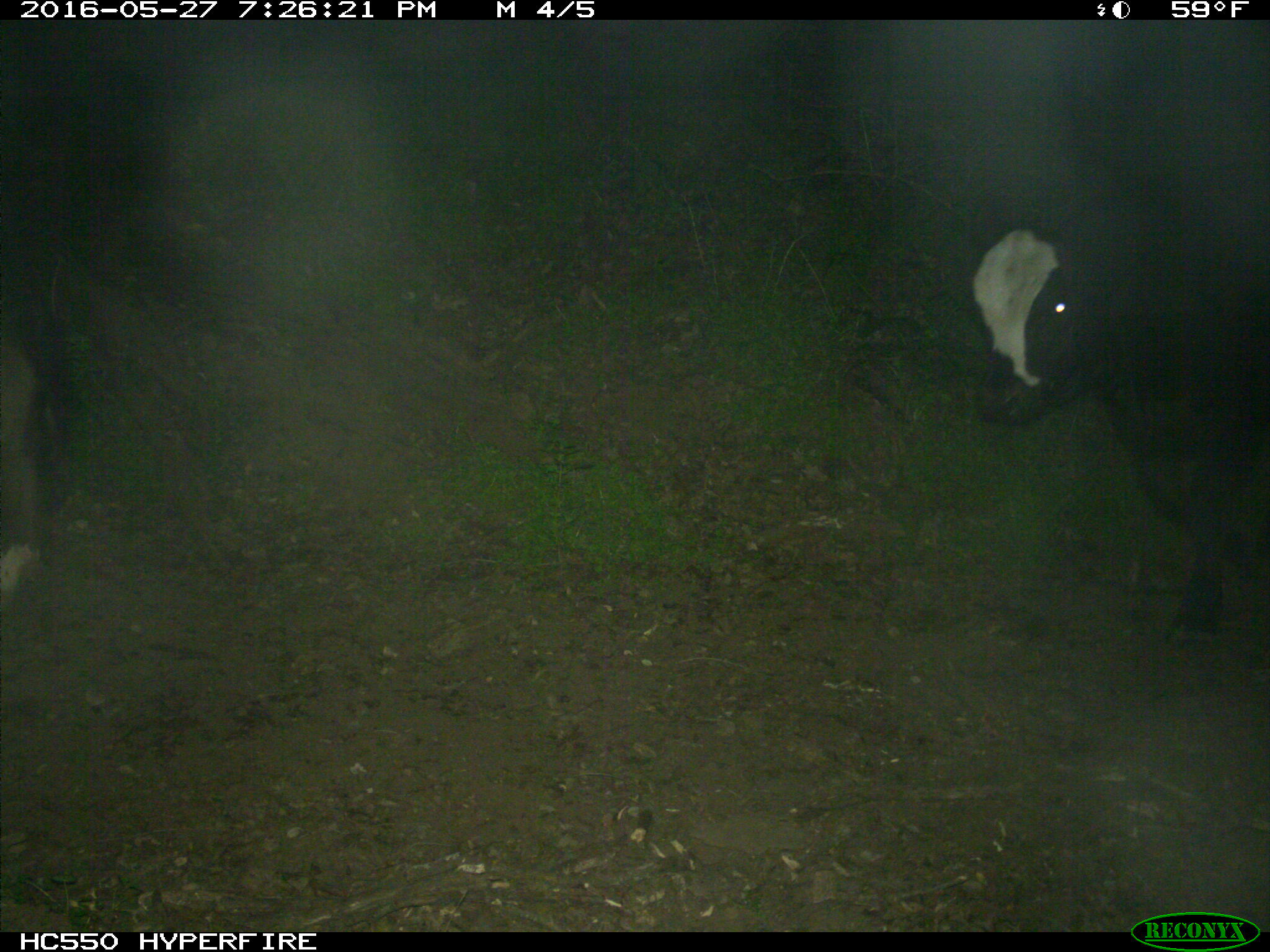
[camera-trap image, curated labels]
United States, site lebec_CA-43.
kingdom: Animalia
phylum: Chordata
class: Mammalia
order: Artiodactyla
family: Bovidae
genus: Bos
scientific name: Bos taurus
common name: domestic cow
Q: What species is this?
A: Bos taurus (domestic cow).